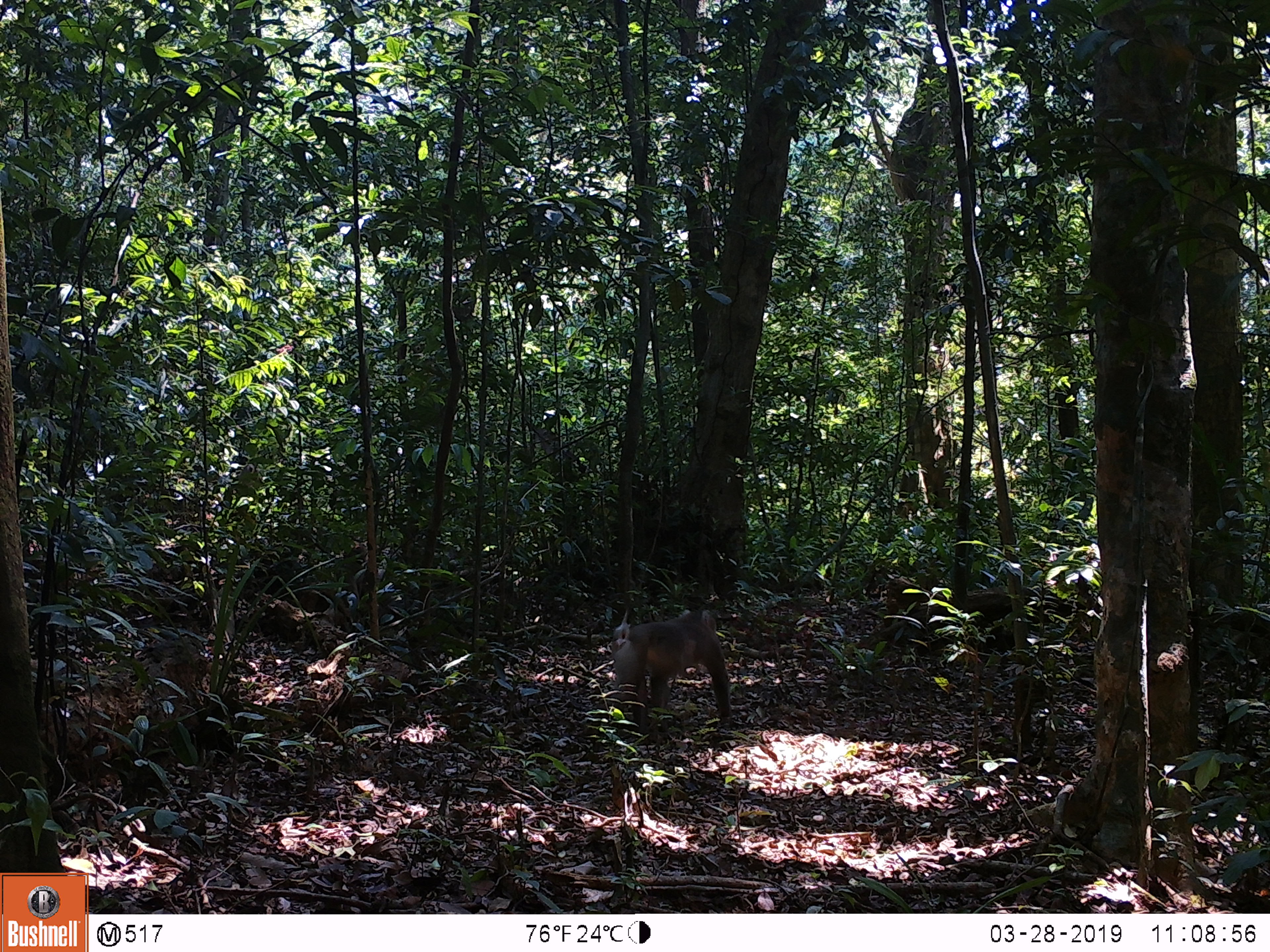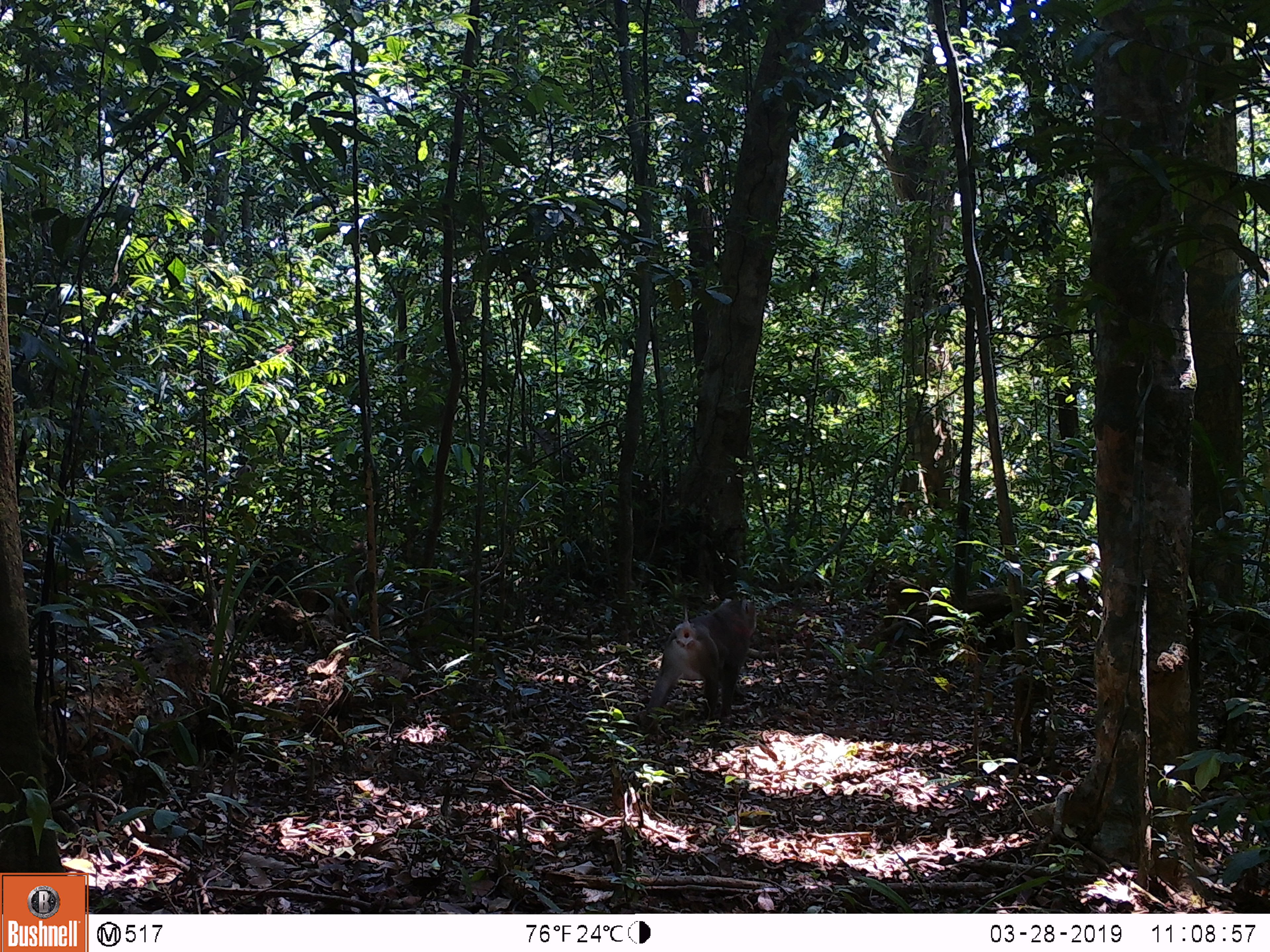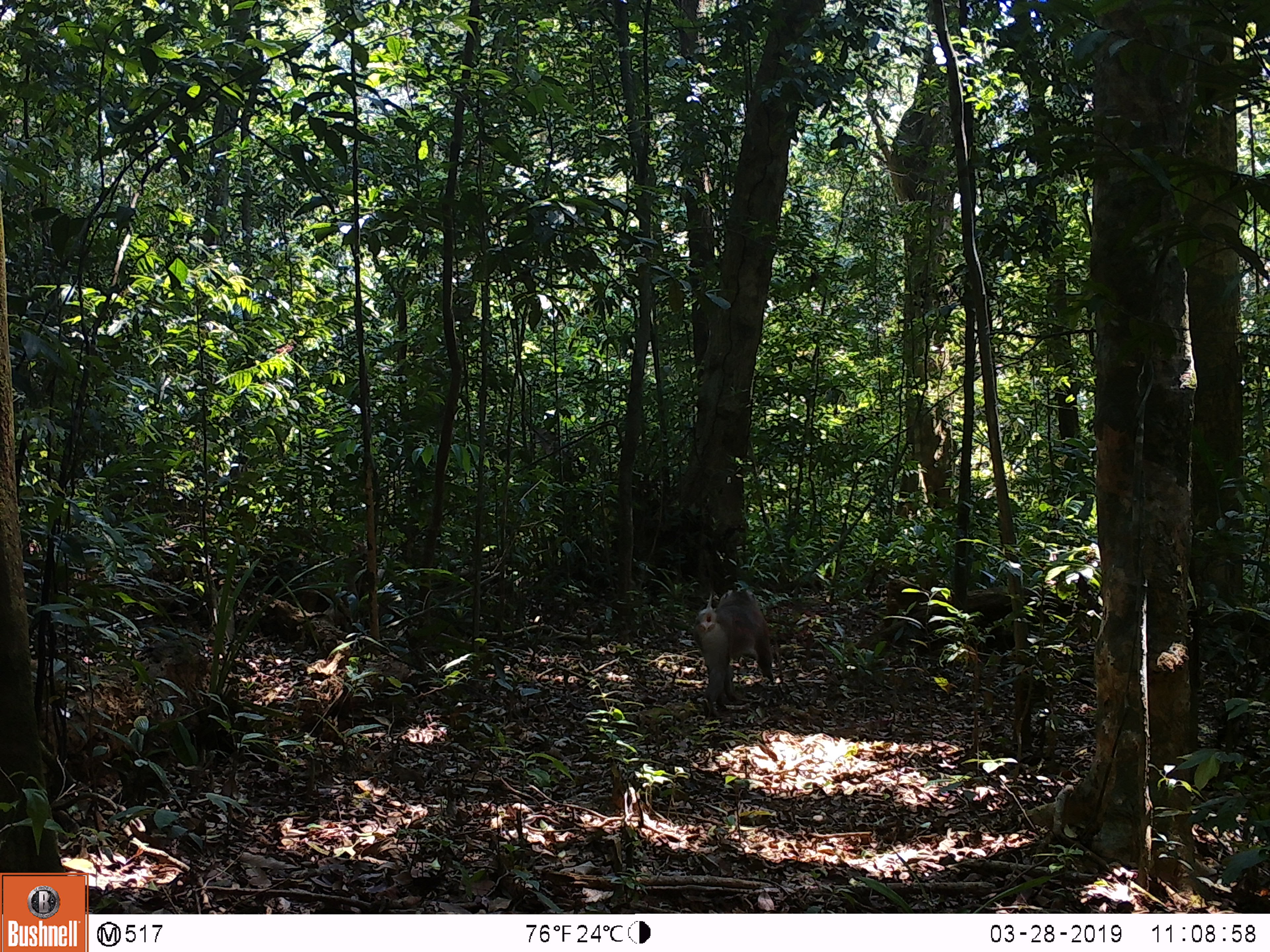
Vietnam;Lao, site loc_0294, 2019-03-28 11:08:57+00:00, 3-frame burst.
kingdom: Animalia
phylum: Chordata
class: Mammalia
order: Primates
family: Cercopithecidae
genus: Macaca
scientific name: Macaca nemestrina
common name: pig-tailed macaque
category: pig tailed macaque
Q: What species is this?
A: Pig tailed macaque (pig-tailed macaque) (Macaca nemestrina).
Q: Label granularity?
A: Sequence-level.